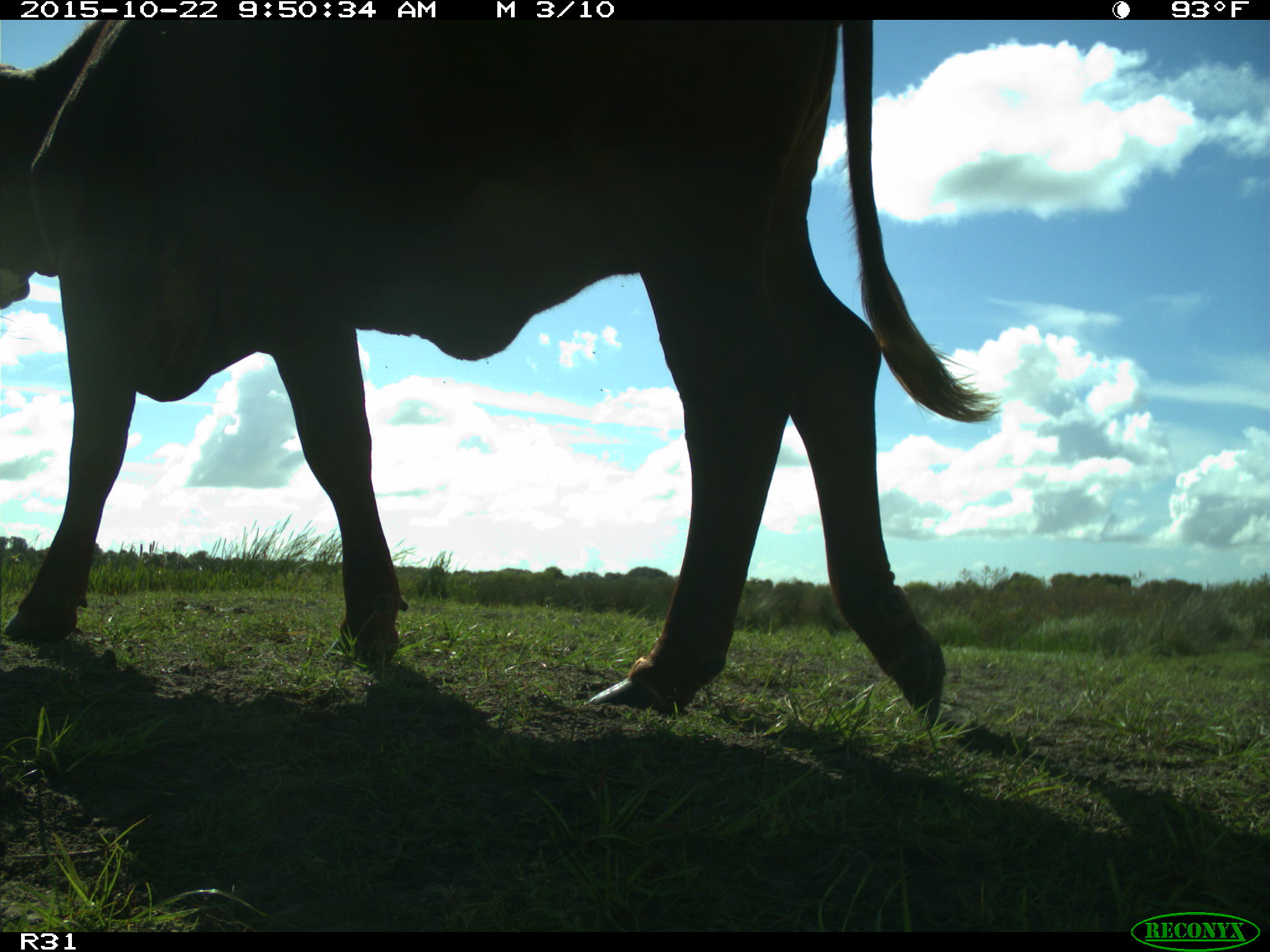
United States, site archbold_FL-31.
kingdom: Animalia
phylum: Chordata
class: Mammalia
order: Artiodactyla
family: Bovidae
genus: Bos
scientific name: Bos taurus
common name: domestic cow